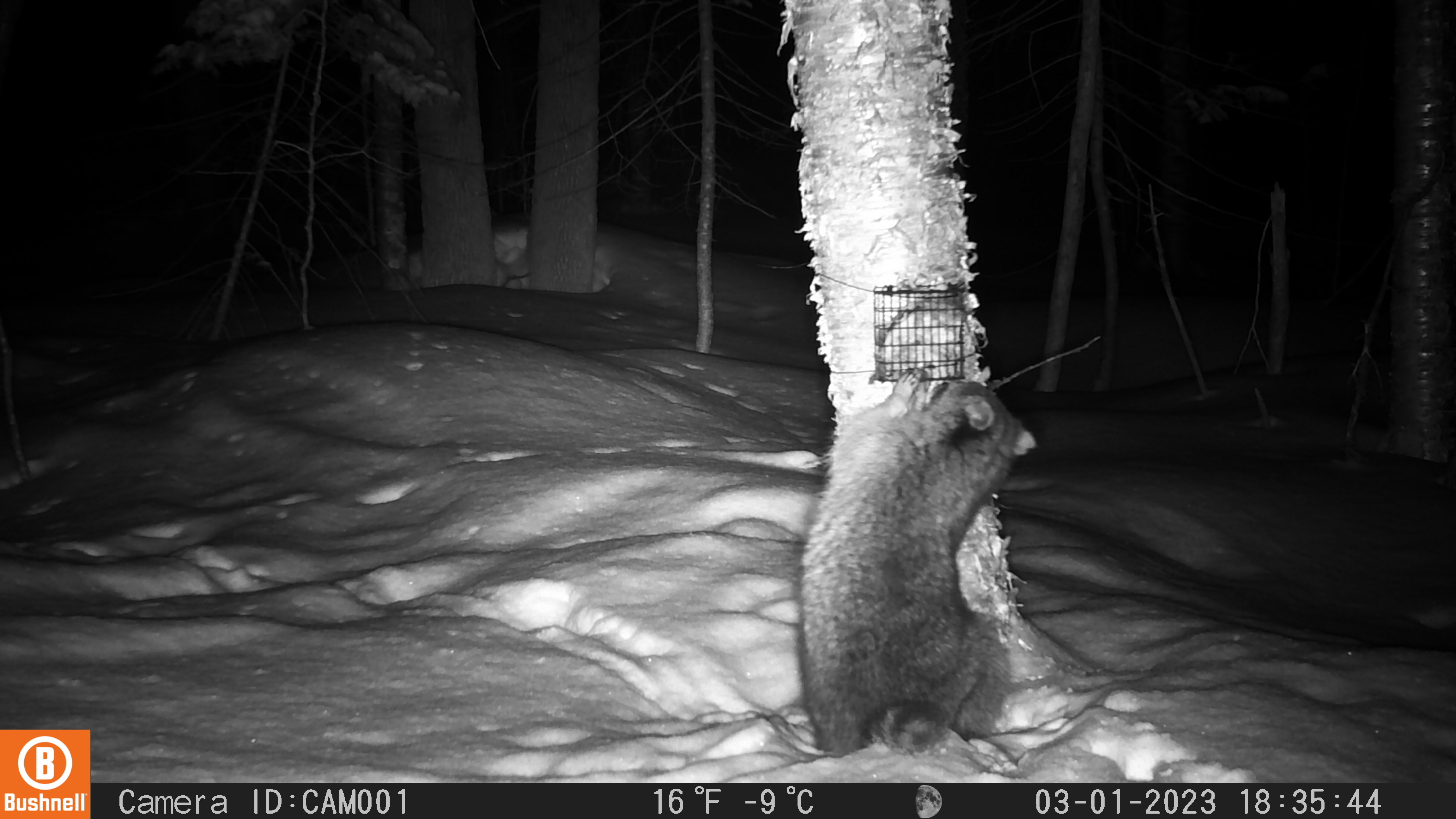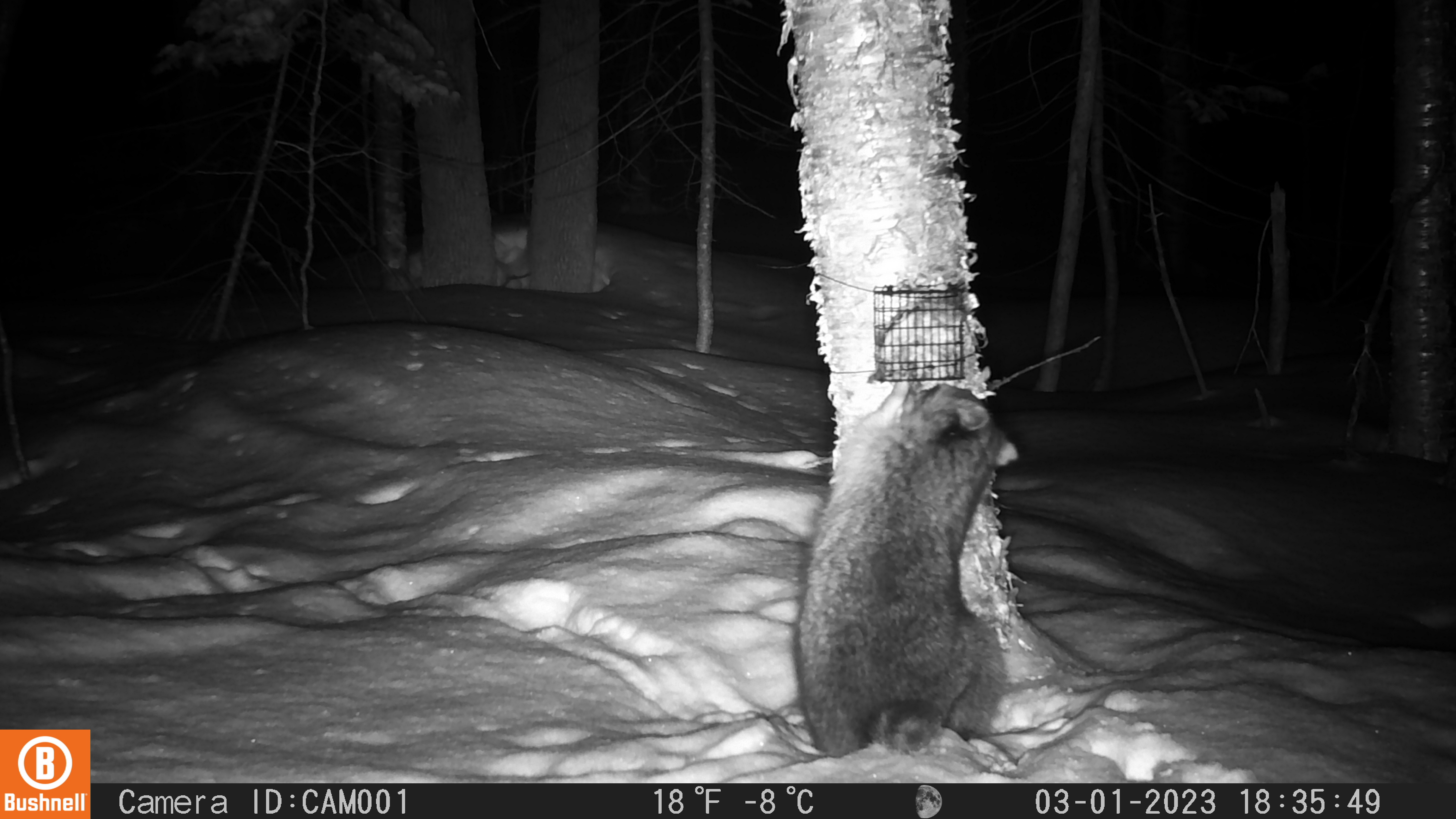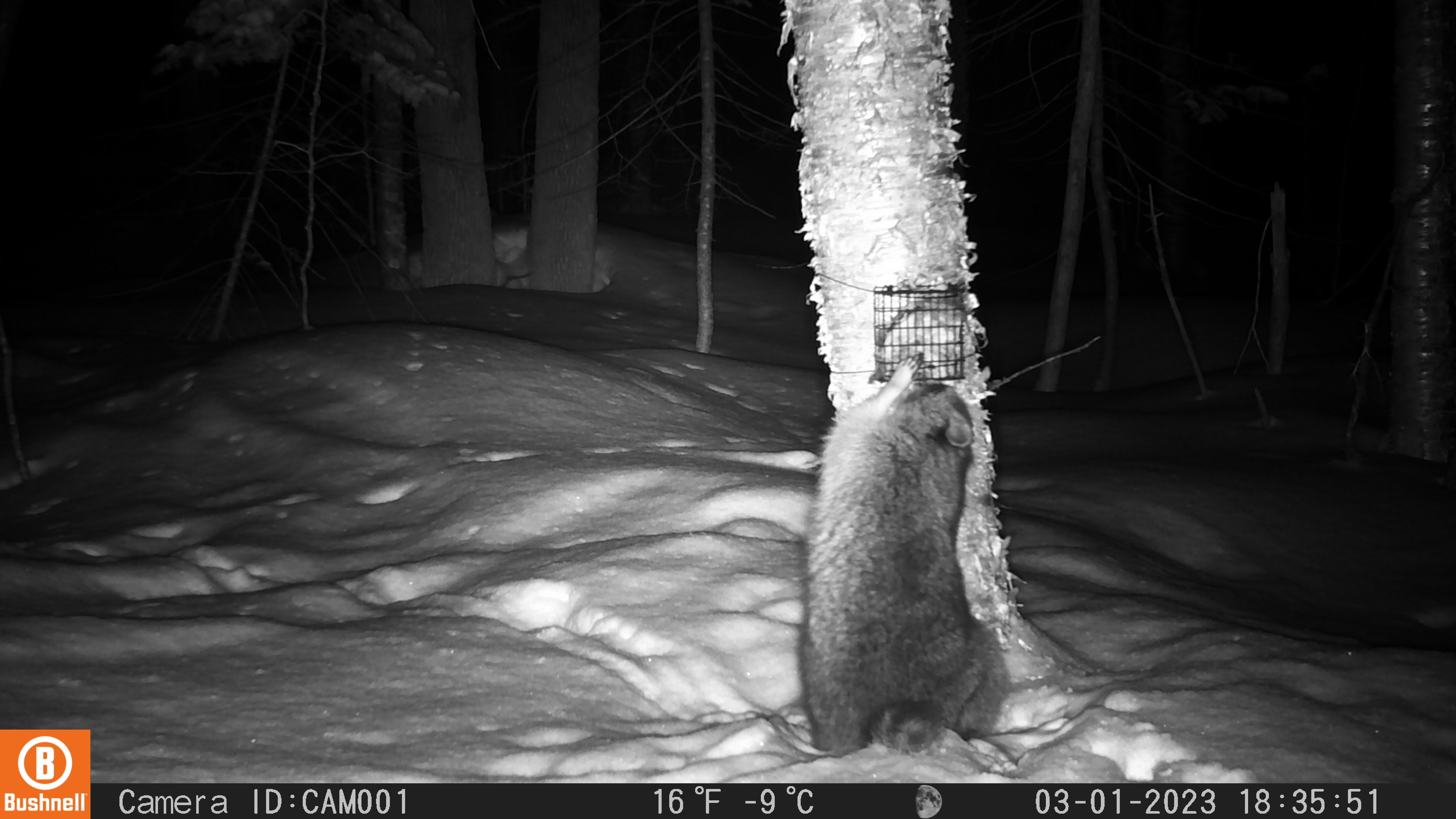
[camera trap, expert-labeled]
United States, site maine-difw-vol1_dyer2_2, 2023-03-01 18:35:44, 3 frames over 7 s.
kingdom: Animalia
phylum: Chordata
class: Mammalia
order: Carnivora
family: Procyonidae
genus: Procyon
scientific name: Procyon lotor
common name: raccoon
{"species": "raccoon (Procyon lotor)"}